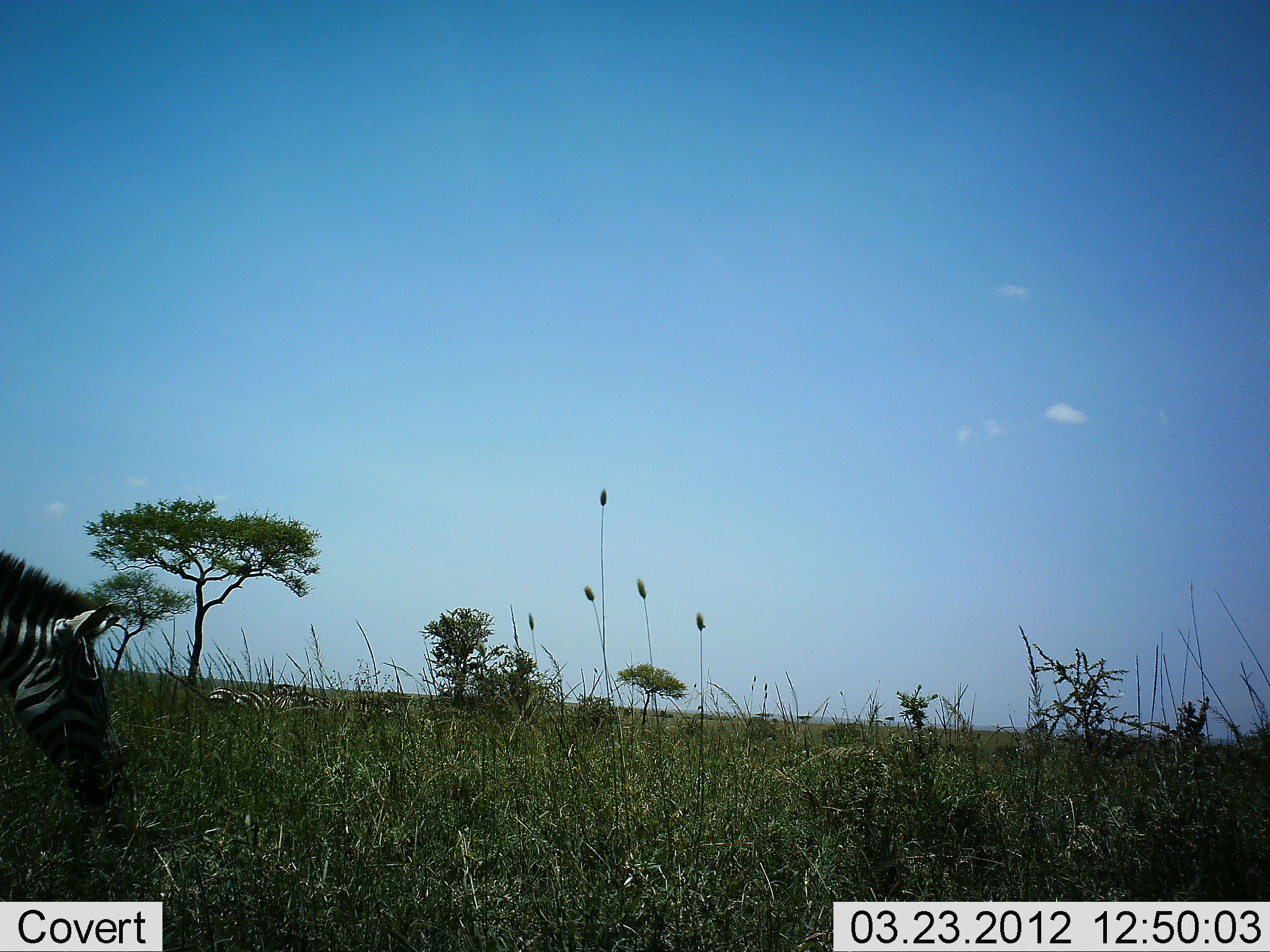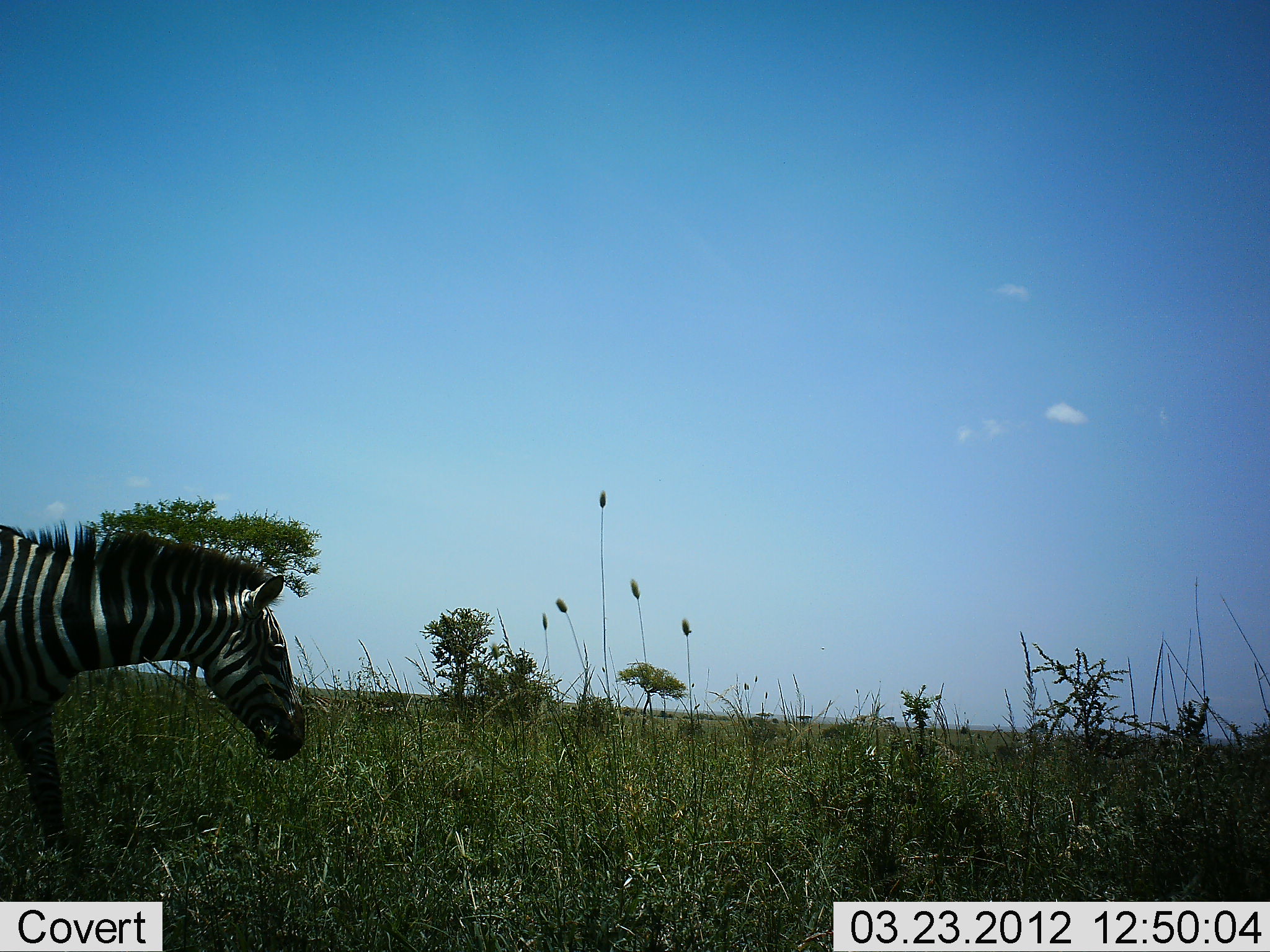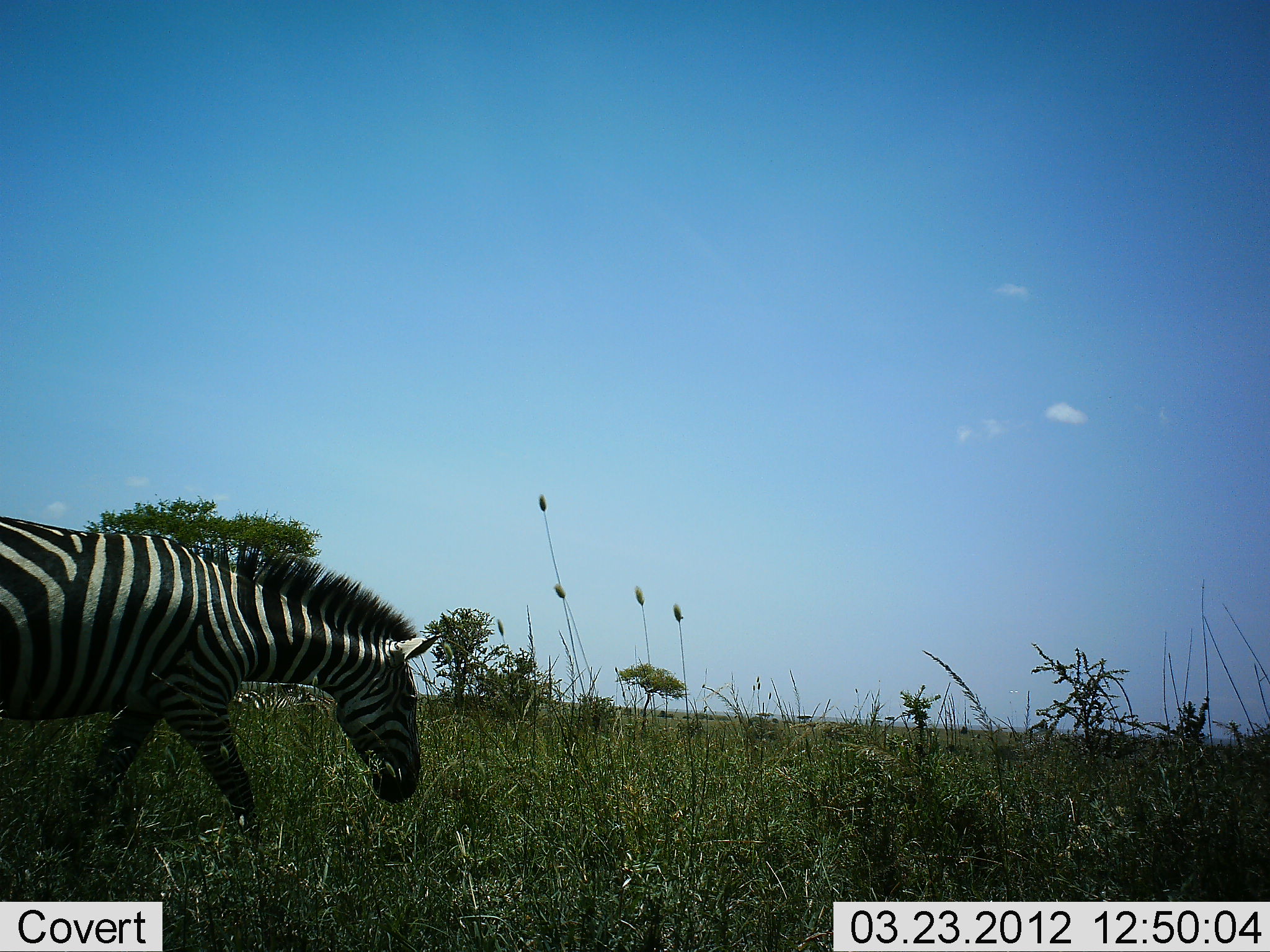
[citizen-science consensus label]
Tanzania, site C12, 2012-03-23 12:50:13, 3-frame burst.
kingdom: Animalia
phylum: Chordata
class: Mammalia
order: Perissodactyla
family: Equidae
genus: Equus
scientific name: Equus quagga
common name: plains zebra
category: zebra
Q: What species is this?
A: Zebra (plains zebra) (Equus quagga).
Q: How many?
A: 1.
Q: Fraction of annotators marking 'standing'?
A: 27%.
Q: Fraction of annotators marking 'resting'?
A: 13%.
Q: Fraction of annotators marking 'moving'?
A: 93%.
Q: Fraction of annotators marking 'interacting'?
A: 0%.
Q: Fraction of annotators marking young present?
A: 0%.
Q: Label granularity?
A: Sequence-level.